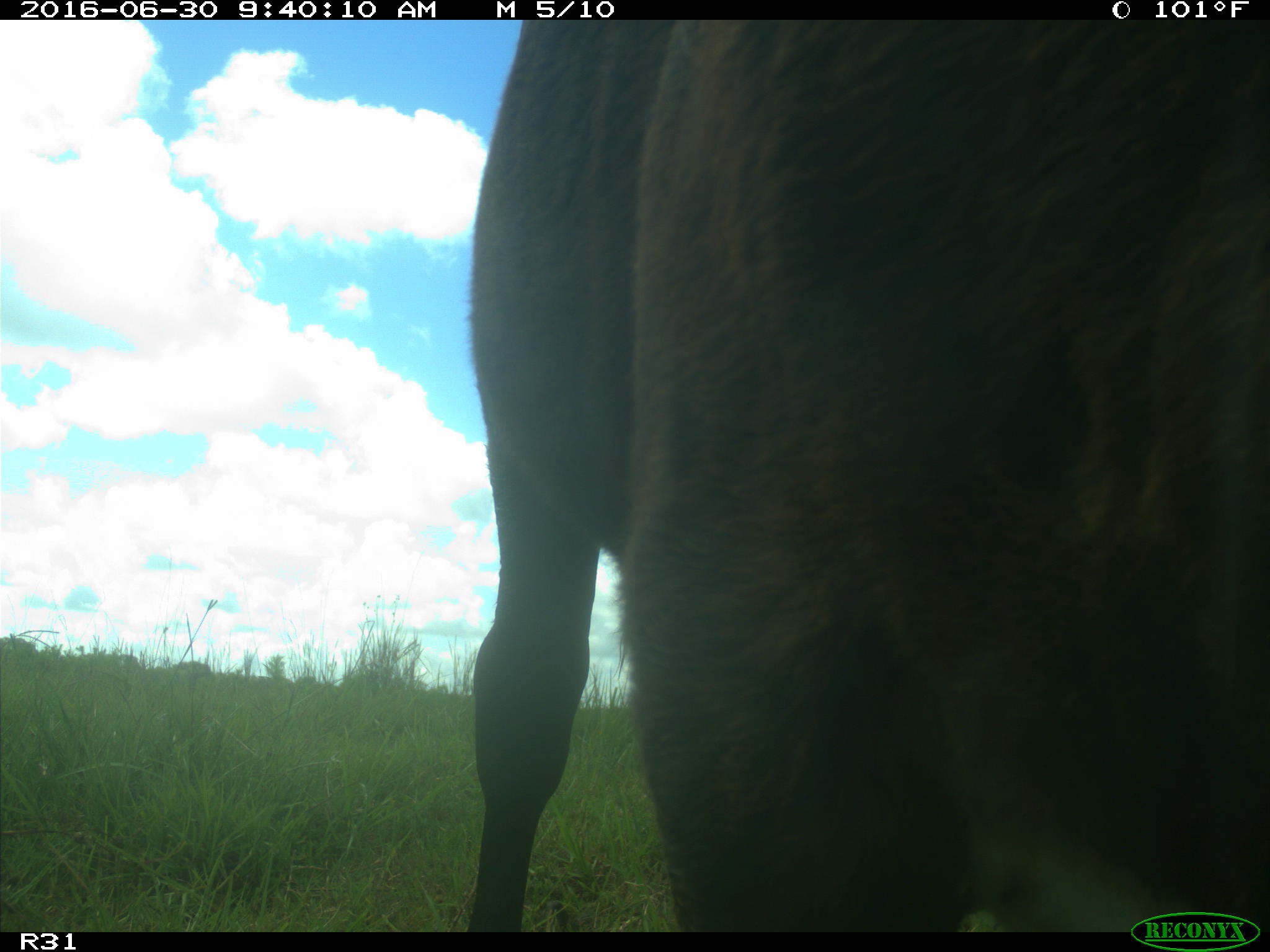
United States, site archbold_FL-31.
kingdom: Animalia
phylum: Chordata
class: Mammalia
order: Artiodactyla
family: Bovidae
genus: Bos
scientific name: Bos taurus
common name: domestic cow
Bos taurus (domestic cow).